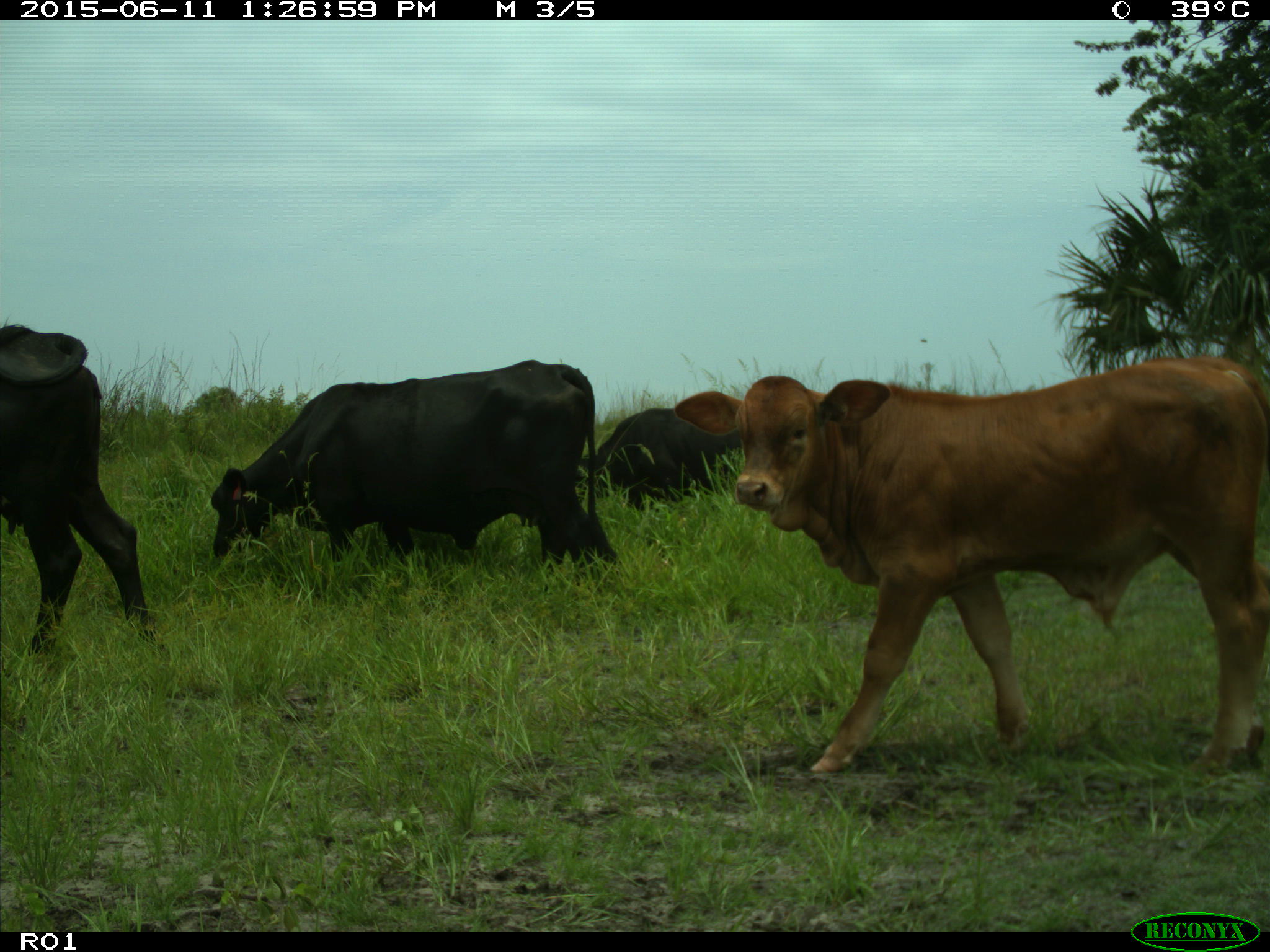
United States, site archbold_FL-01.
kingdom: Animalia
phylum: Chordata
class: Mammalia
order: Artiodactyla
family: Bovidae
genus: Bos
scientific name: Bos taurus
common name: domestic cow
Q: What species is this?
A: Bos taurus (domestic cow).